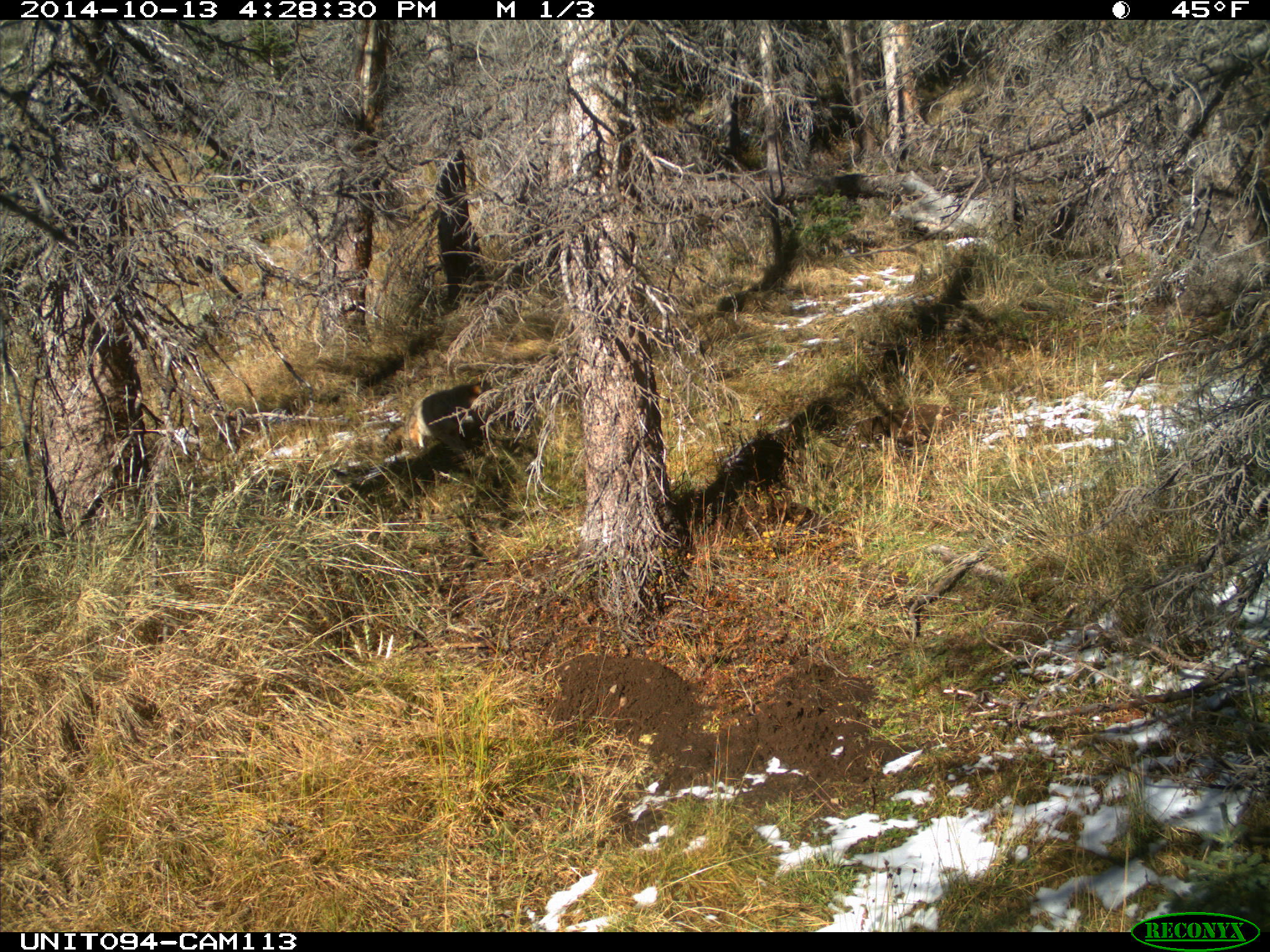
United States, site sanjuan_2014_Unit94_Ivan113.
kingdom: Animalia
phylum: Chordata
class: Mammalia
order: Carnivora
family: Canidae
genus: Canis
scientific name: Canis latrans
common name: coyote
Canis latrans (coyote).